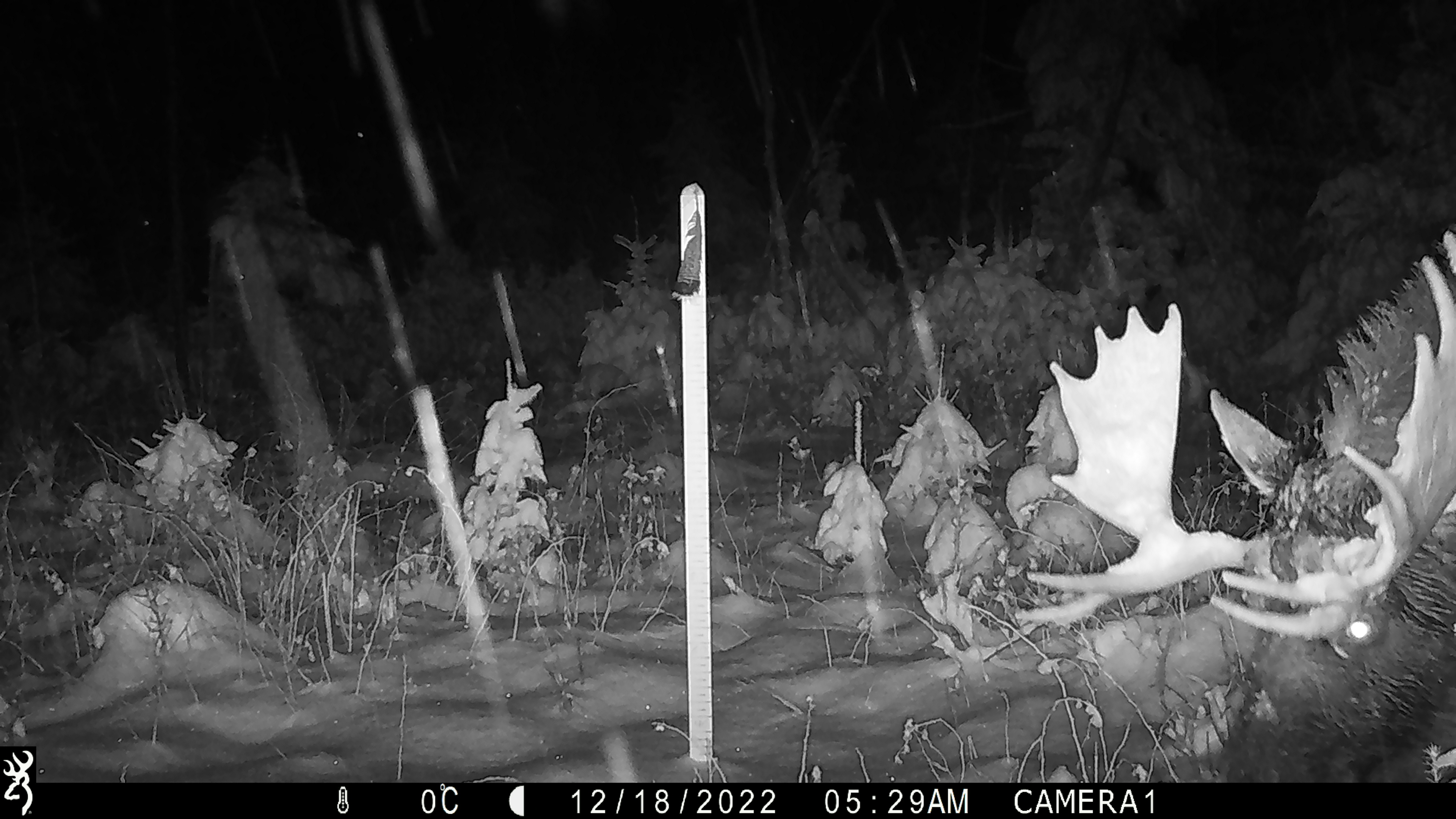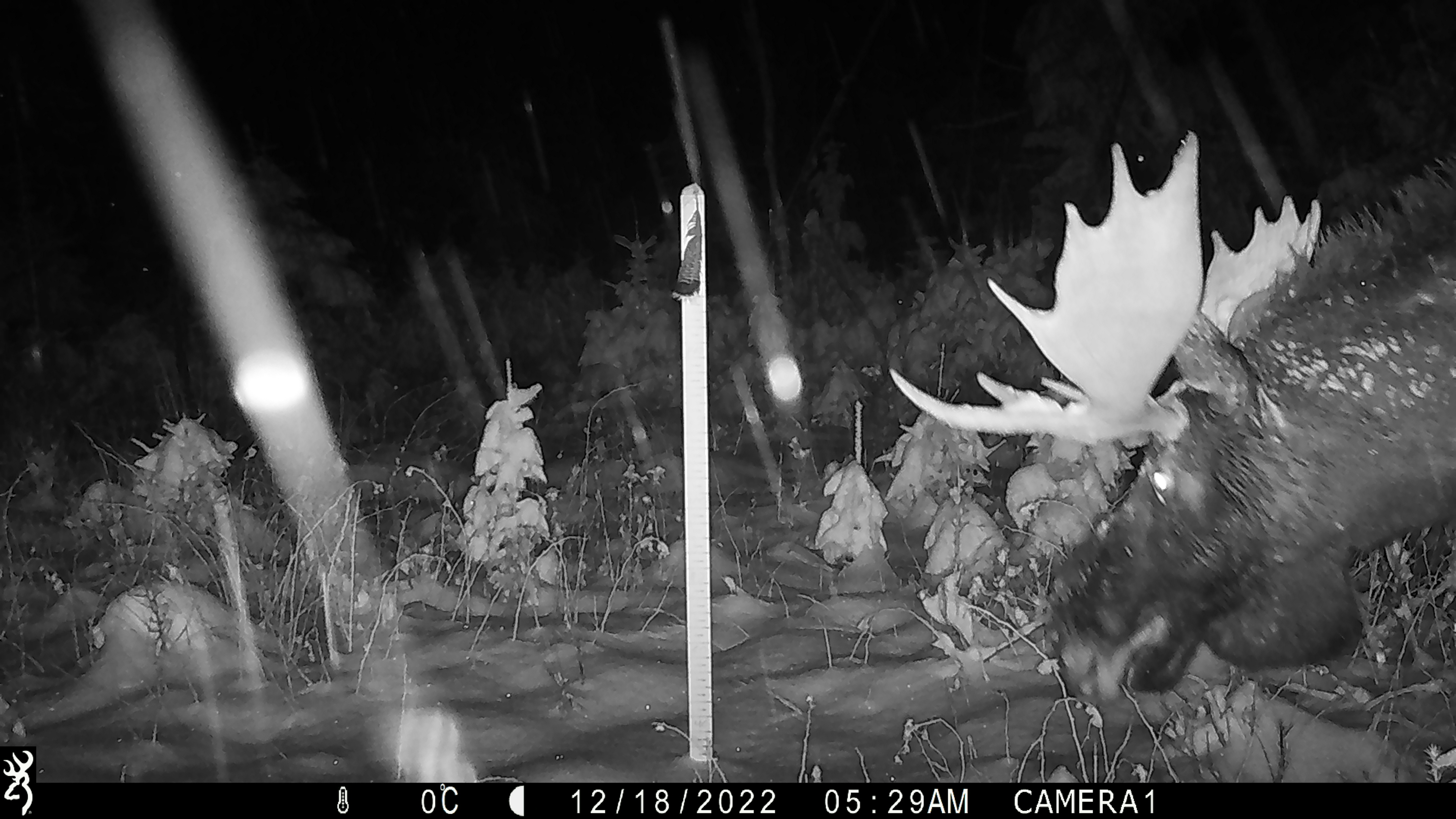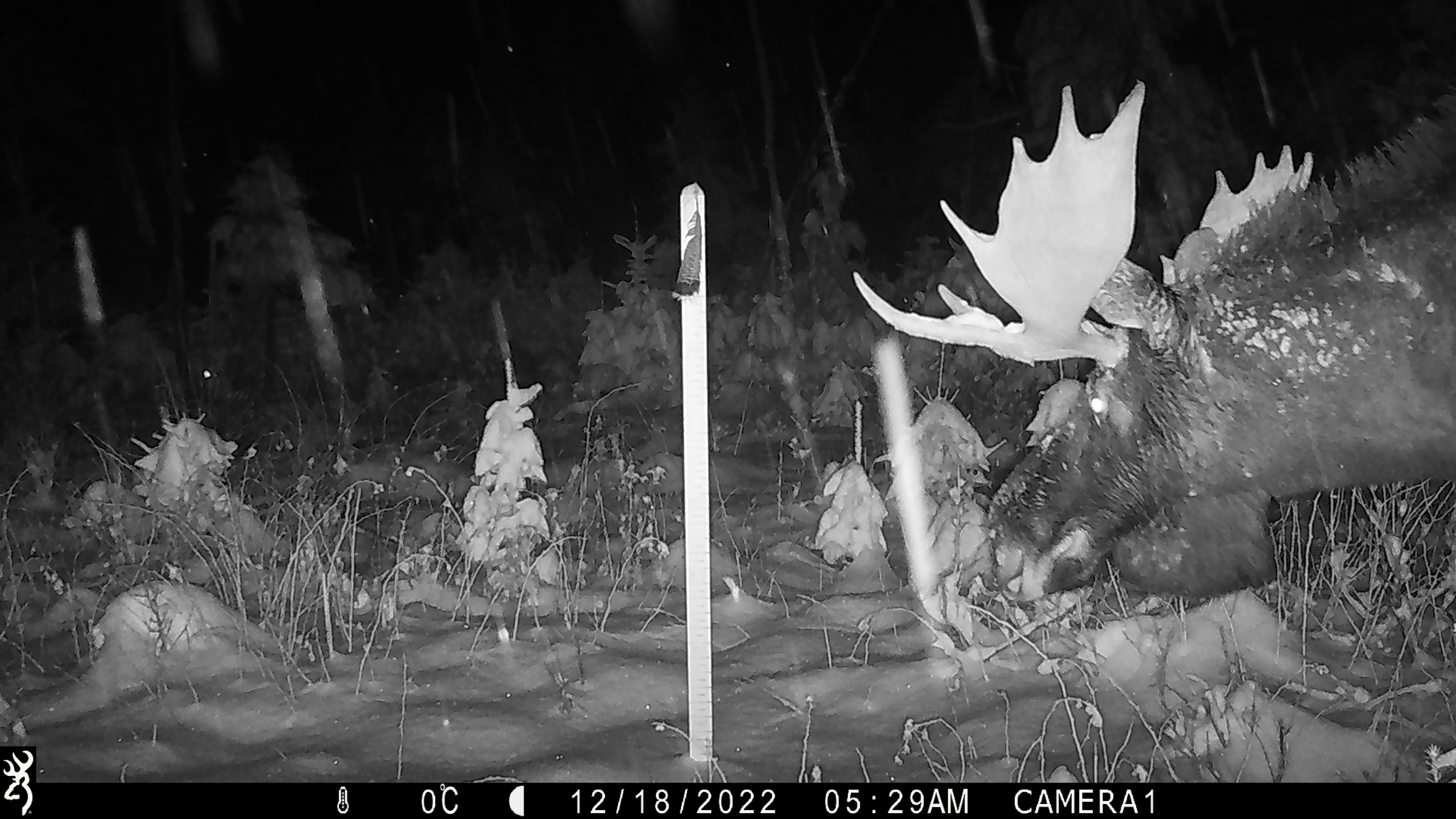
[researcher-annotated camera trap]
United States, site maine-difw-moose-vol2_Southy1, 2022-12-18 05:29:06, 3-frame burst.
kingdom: Animalia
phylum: Chordata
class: Mammalia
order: Artiodactyla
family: Cervidae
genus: Alces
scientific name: Alces alces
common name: moose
Moose (Alces alces).